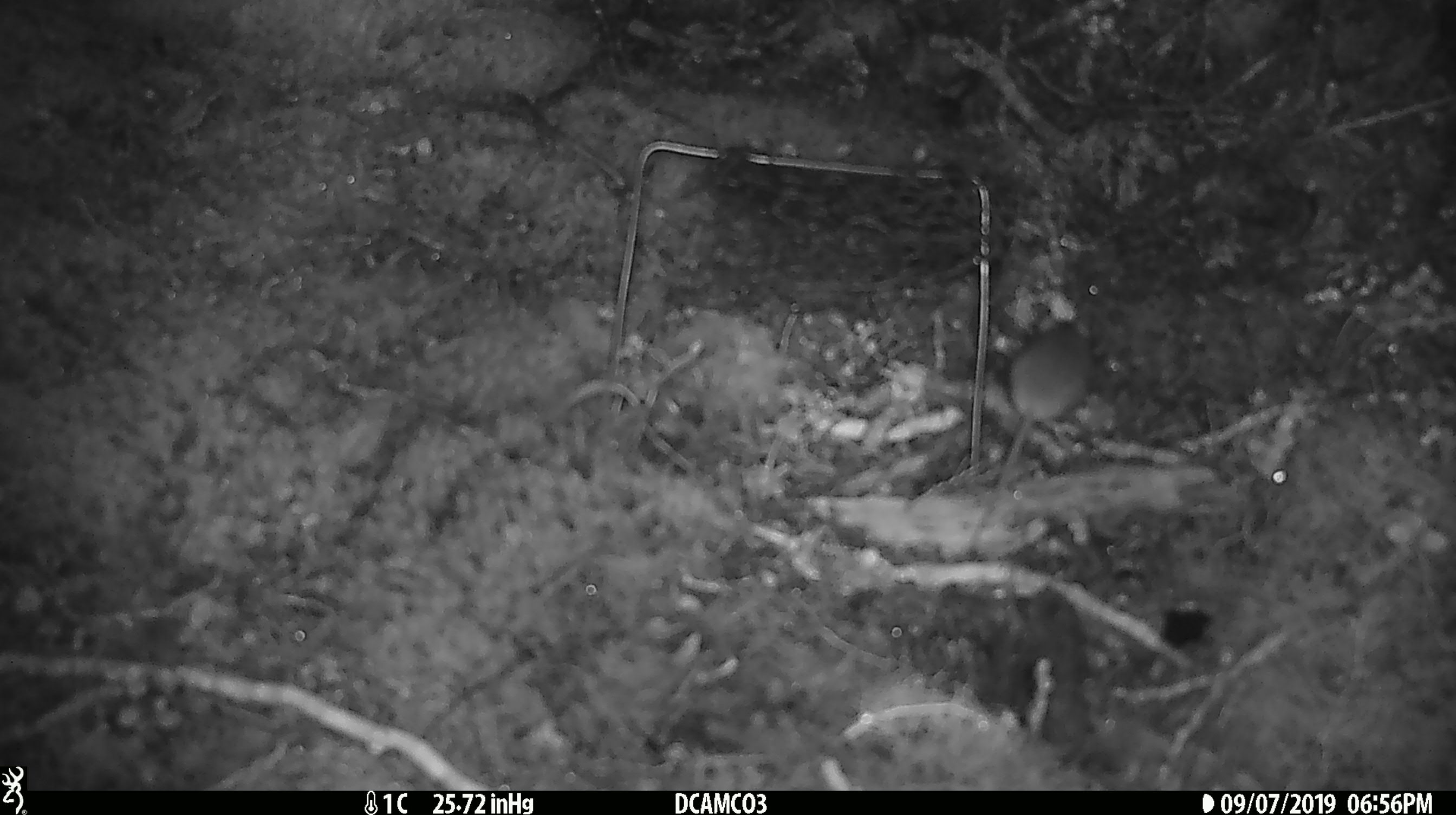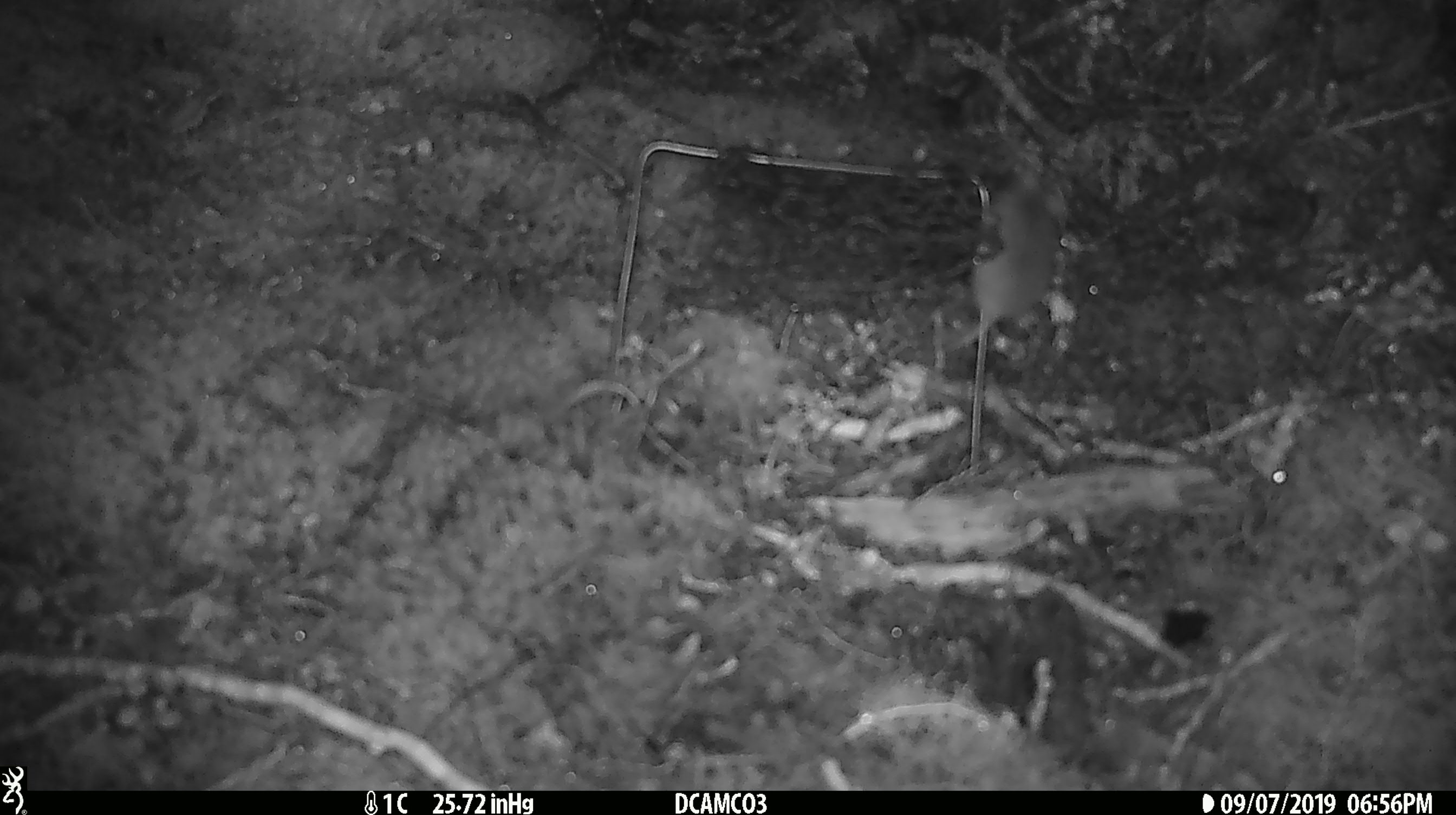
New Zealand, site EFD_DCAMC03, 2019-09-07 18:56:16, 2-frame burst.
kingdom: Animalia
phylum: Chordata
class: Mammalia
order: Rodentia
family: Muridae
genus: Mus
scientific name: Mus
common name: mouse